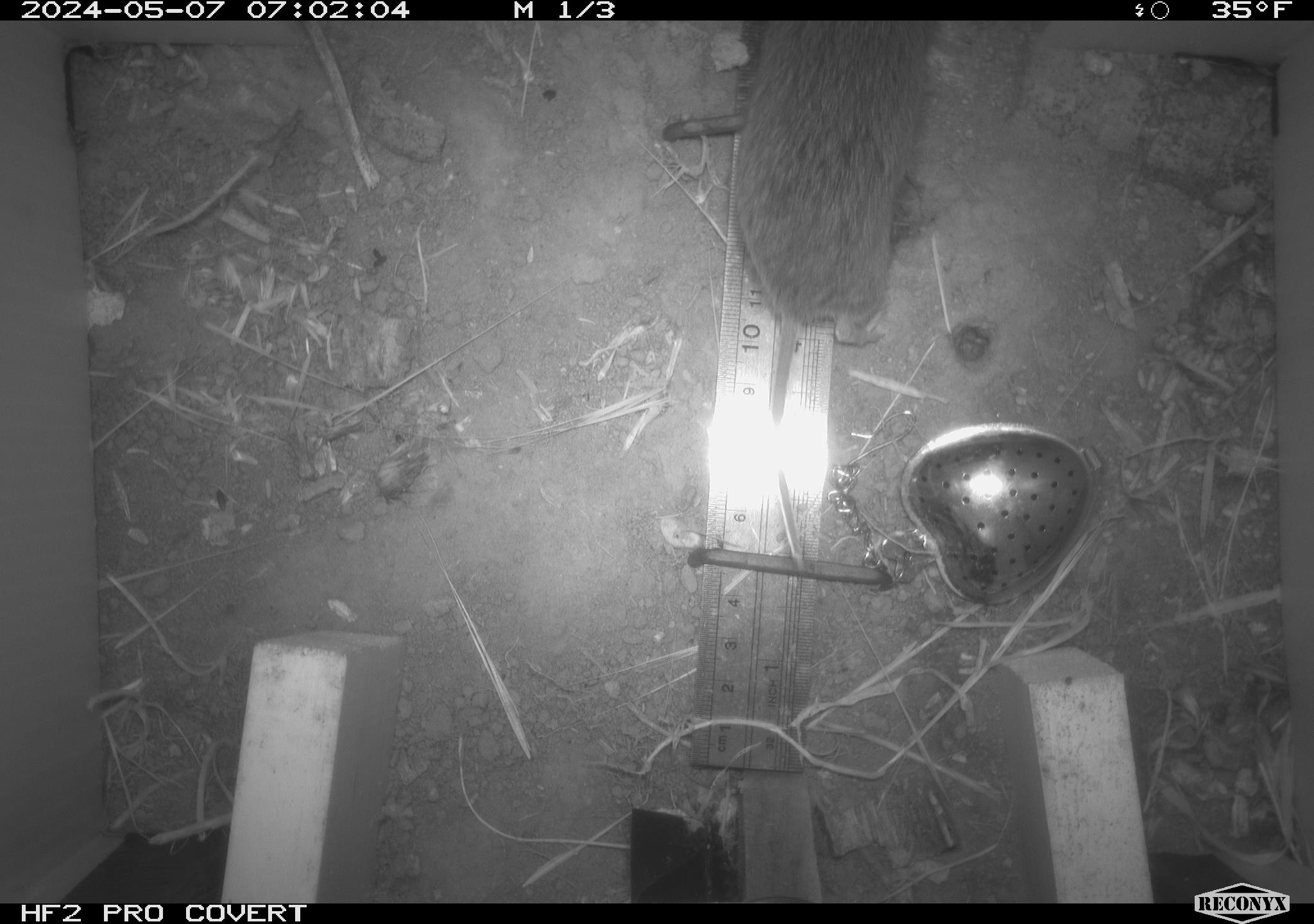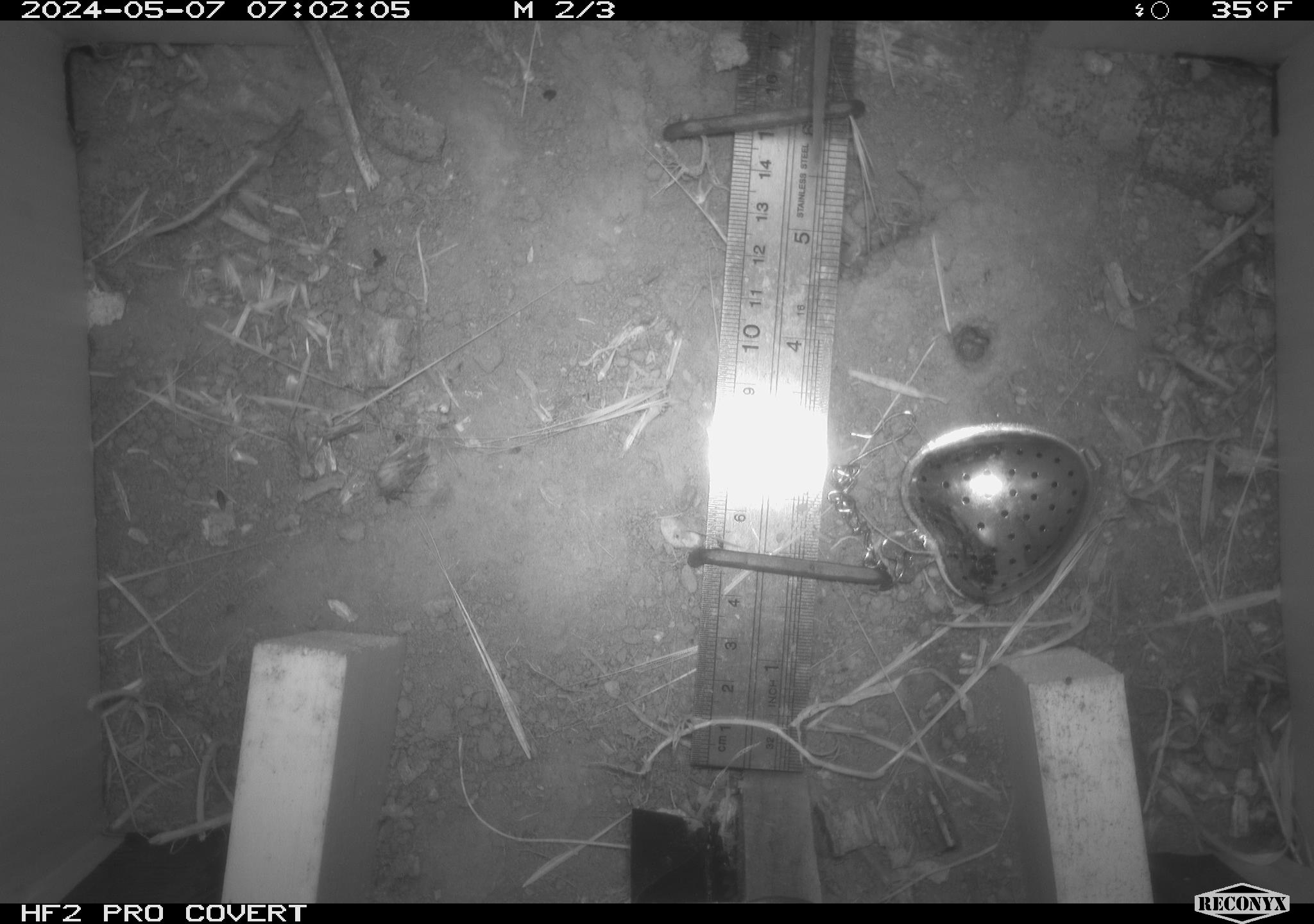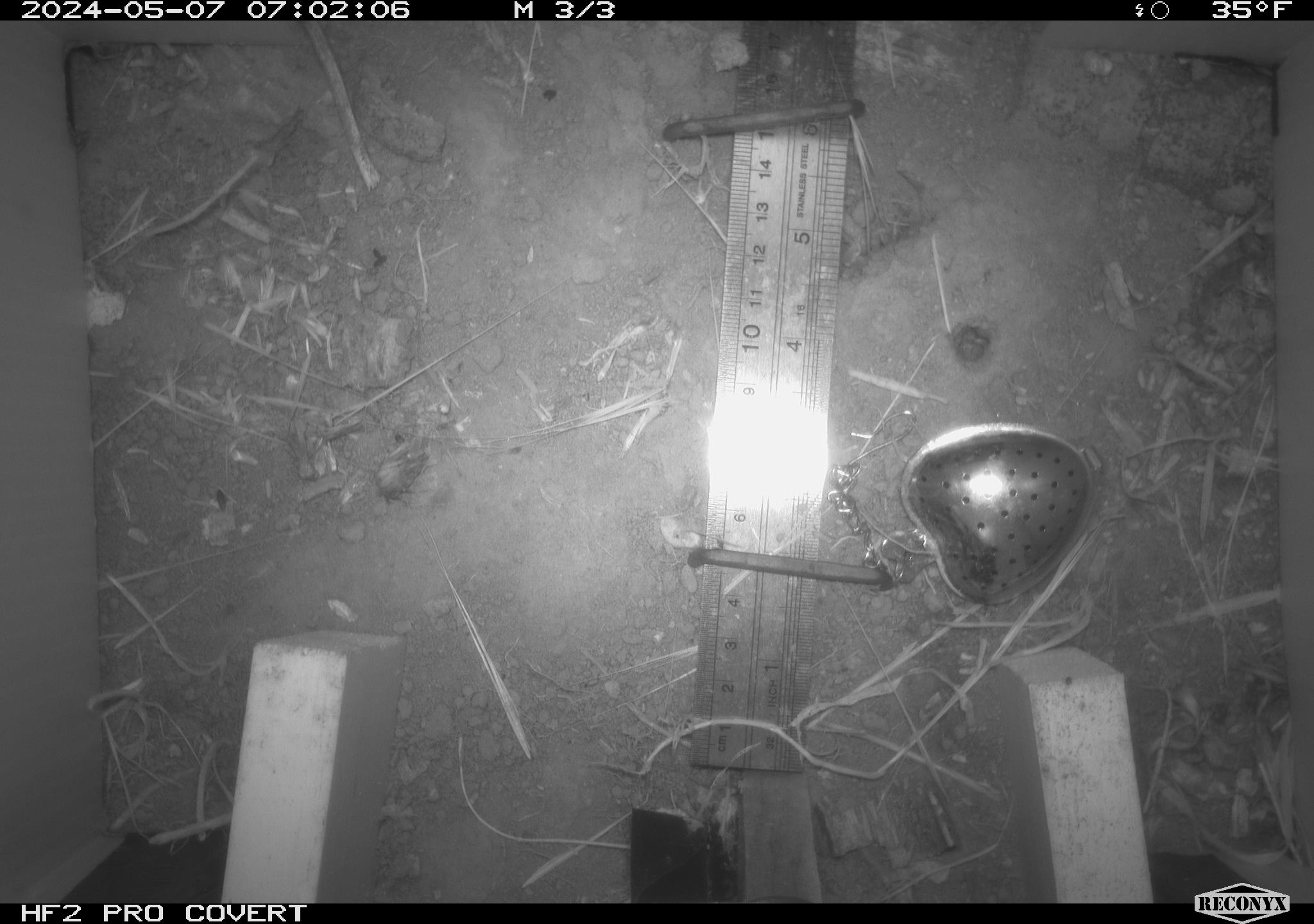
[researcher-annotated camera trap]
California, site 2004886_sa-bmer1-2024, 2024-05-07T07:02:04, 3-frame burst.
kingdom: Animalia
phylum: Chordata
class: Mammalia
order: Rodentia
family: Cricetidae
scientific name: Arvicolinae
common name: voles, lemmings, and muskrats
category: arvicolinae subfamily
Arvicolinae subfamily (voles, lemmings, and muskrats) (Arvicolinae).